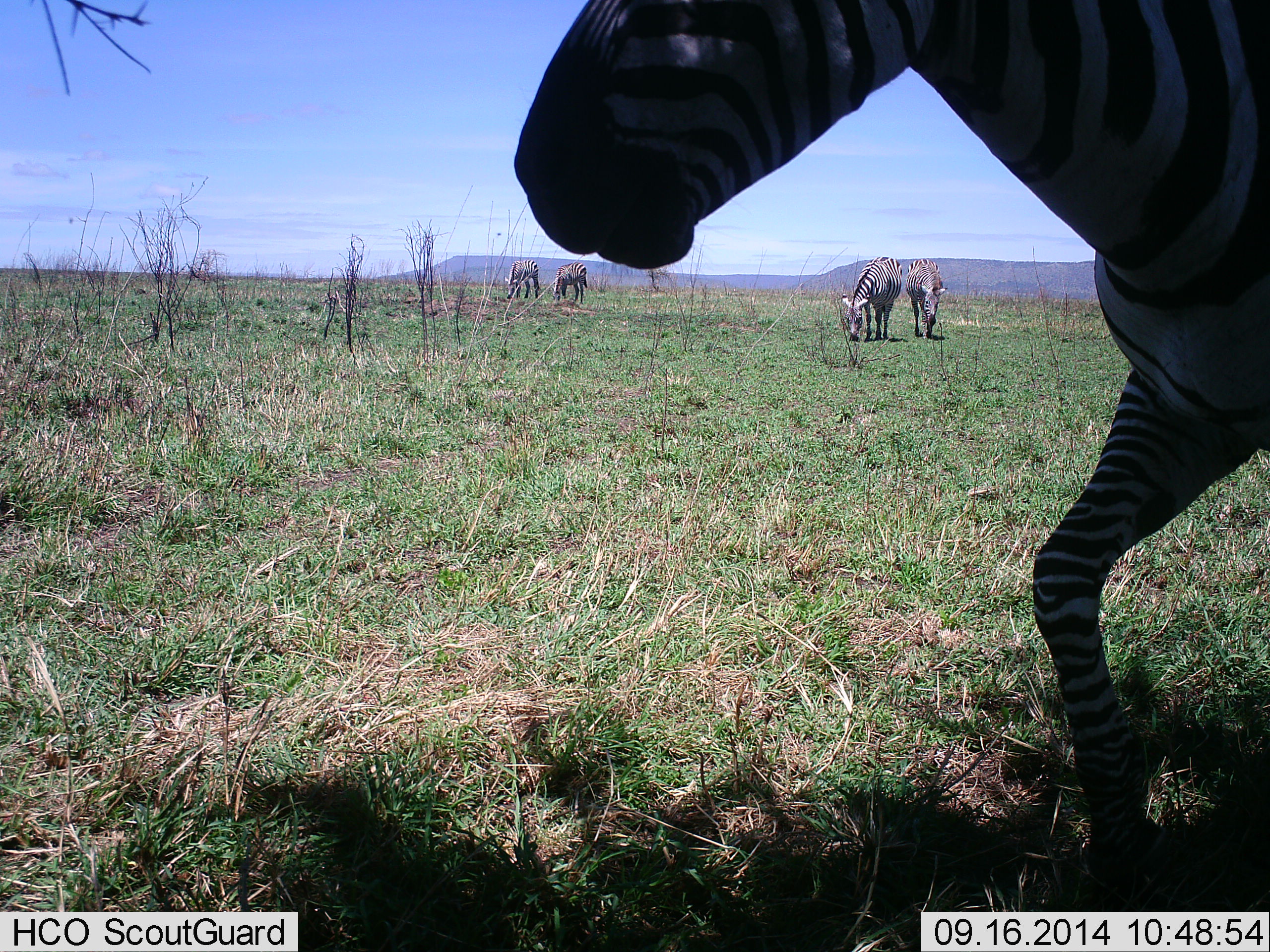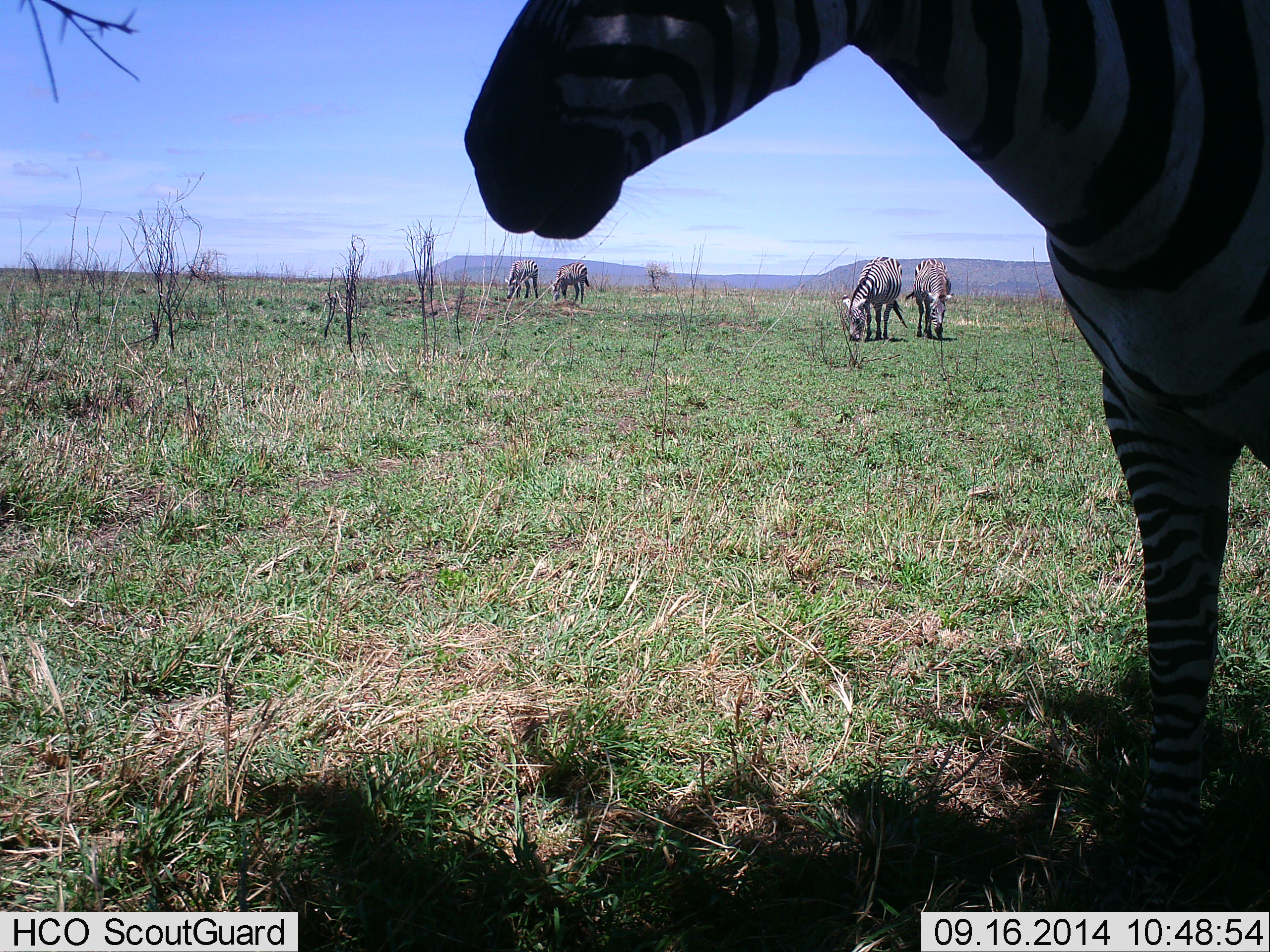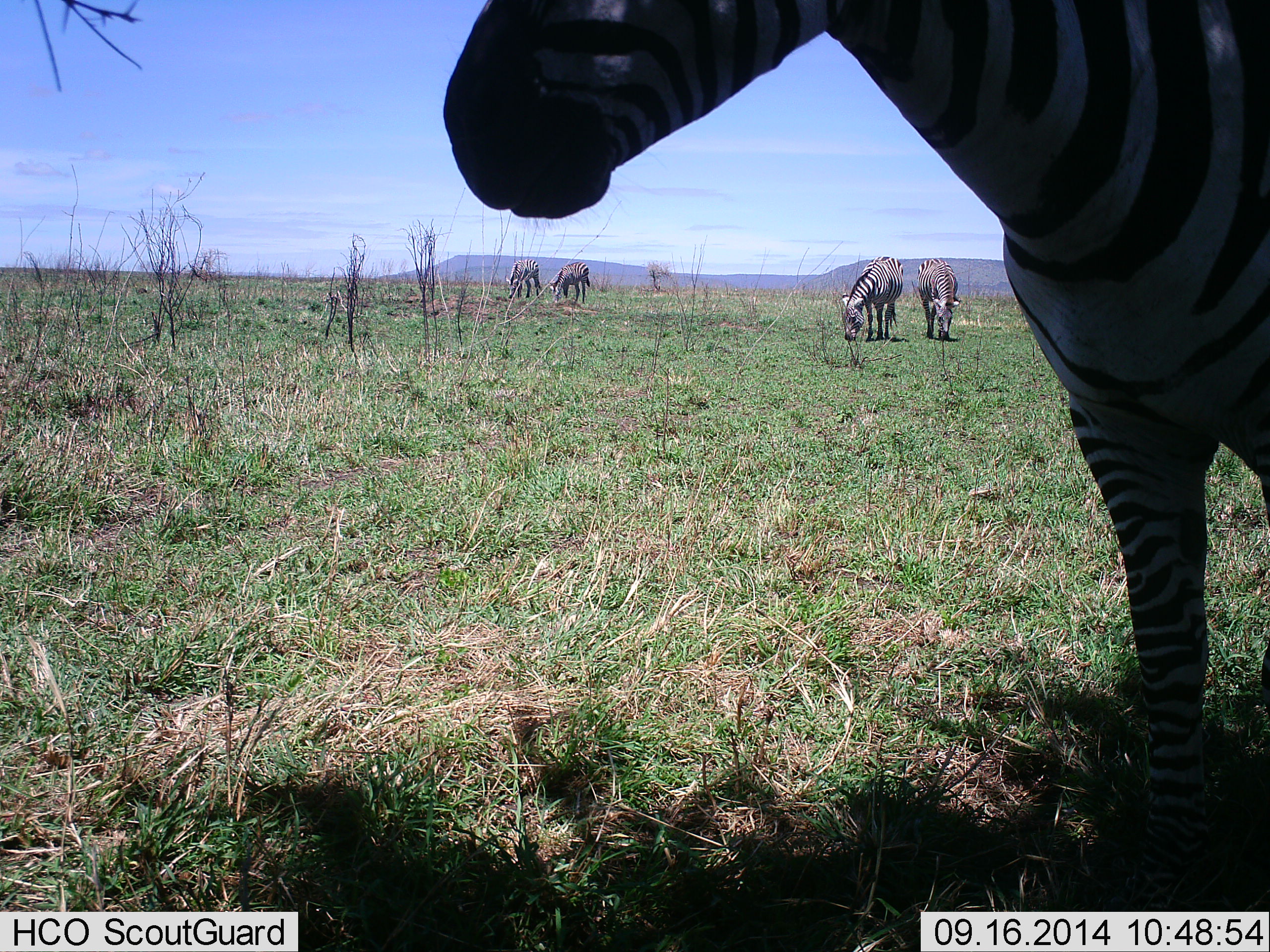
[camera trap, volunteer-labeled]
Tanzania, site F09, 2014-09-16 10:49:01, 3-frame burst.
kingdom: Animalia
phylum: Chordata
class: Mammalia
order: Perissodactyla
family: Equidae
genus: Equus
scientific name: Equus quagga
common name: plains zebra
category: zebra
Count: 5.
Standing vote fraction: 100%.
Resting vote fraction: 0%.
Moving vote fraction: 20%.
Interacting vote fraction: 0%.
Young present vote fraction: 0%.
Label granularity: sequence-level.